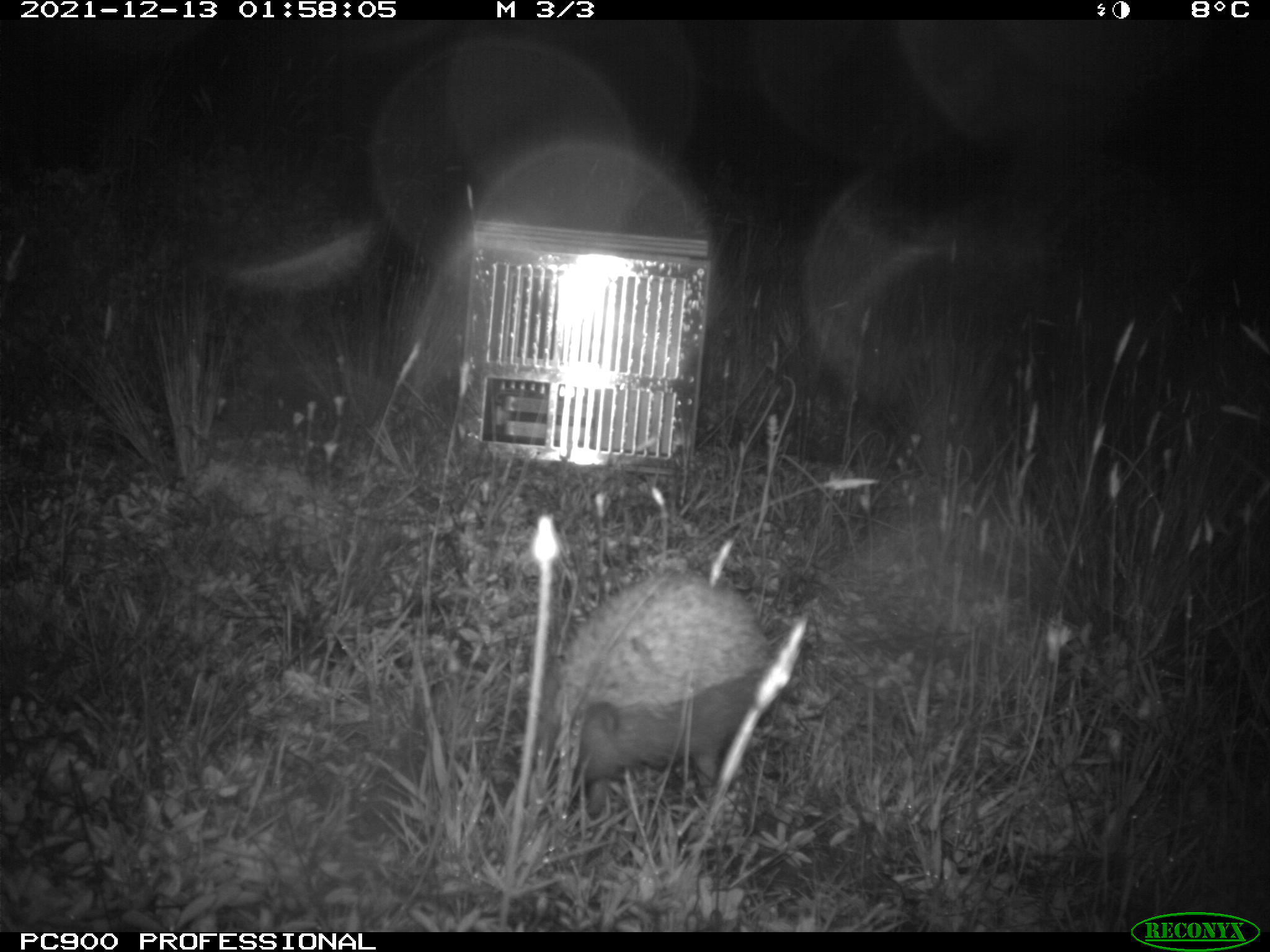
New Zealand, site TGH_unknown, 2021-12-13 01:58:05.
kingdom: Animalia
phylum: Chordata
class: Mammalia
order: Eulipotyphla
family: Erinaceidae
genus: Erinaceus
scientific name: Erinaceus europaeus europaeus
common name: european hedgehog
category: hedgehog